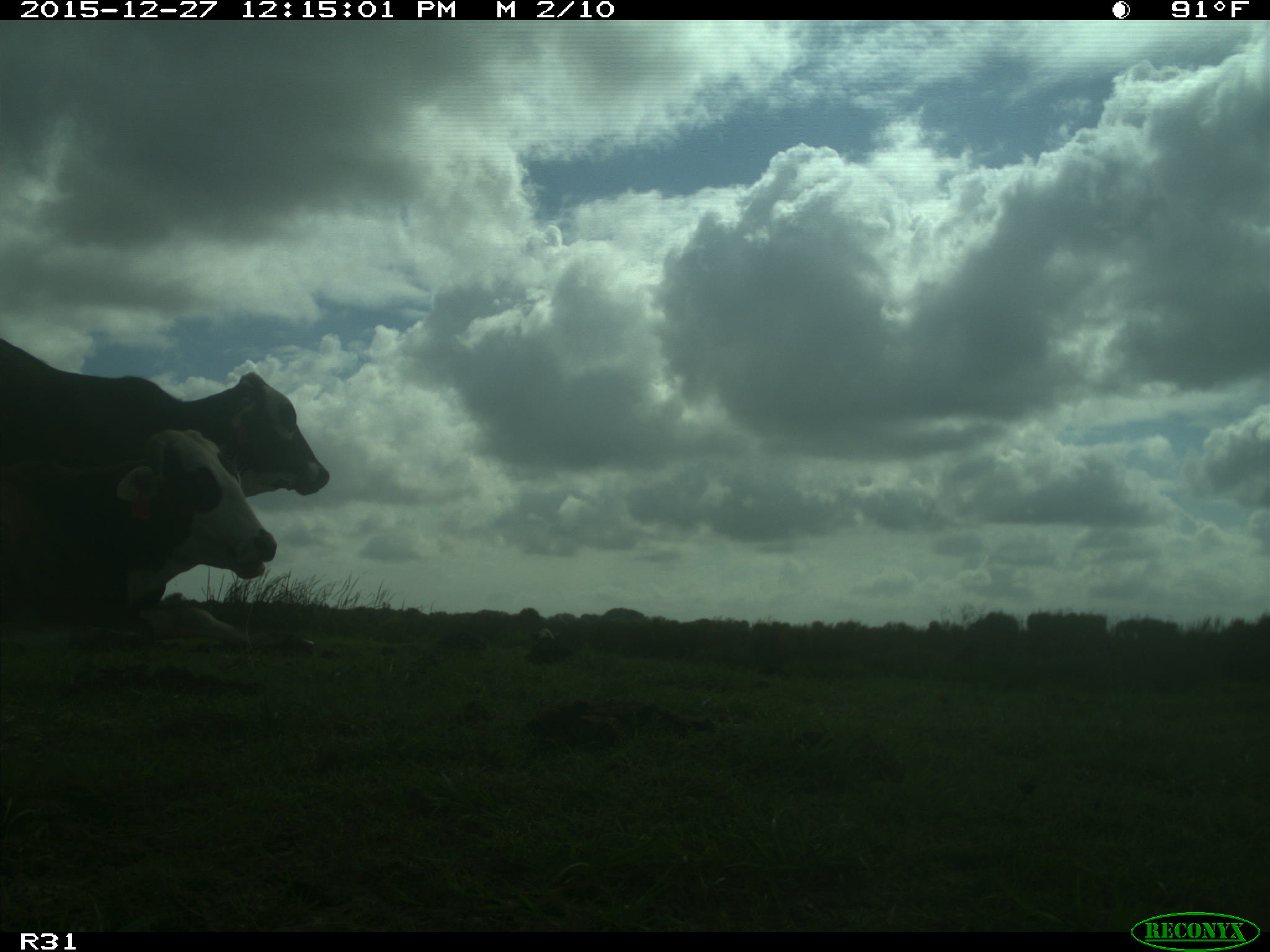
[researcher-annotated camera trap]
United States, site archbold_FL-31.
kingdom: Animalia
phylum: Chordata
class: Mammalia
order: Artiodactyla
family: Bovidae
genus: Bos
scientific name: Bos taurus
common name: domestic cow